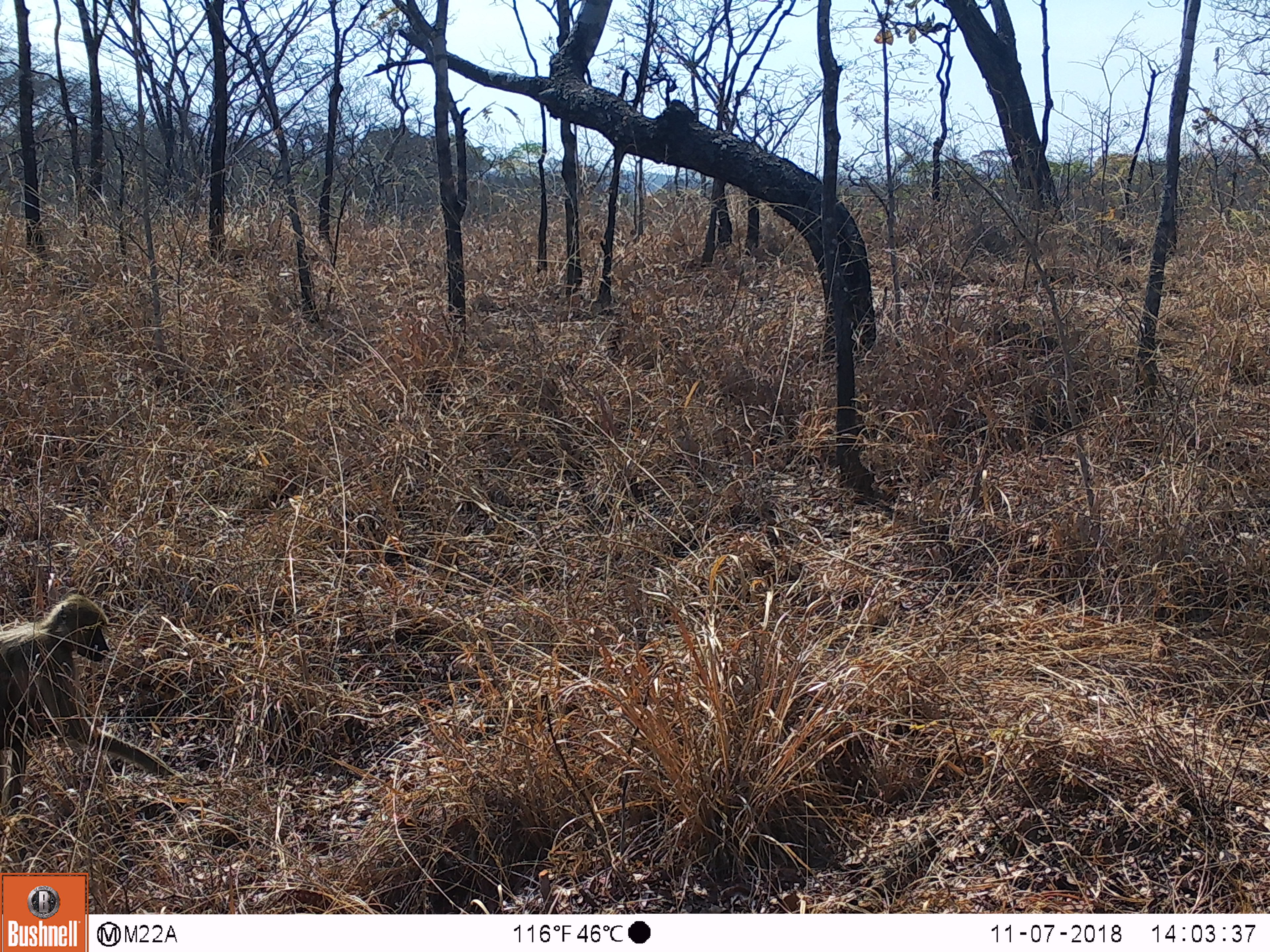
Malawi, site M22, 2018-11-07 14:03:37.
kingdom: Animalia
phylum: Chordata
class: Mammalia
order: Primates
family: Cercopithecidae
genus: Papio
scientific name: Papio cynocephalus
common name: yellow baboon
Yellow baboon (Papio cynocephalus), count 1.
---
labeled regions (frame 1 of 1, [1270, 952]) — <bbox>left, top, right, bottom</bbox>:
yellow baboon: <bbox>4, 576, 183, 807</bbox>